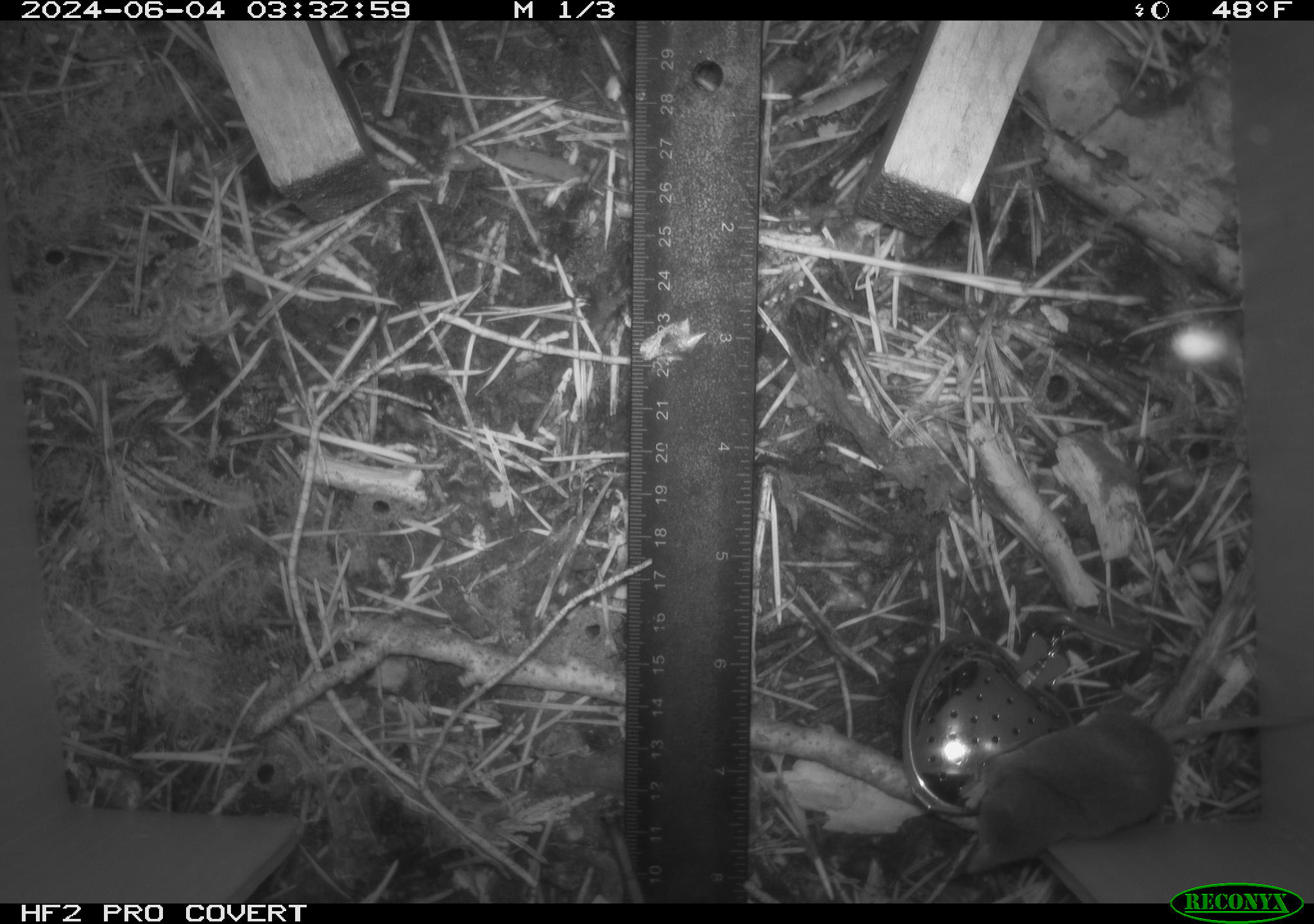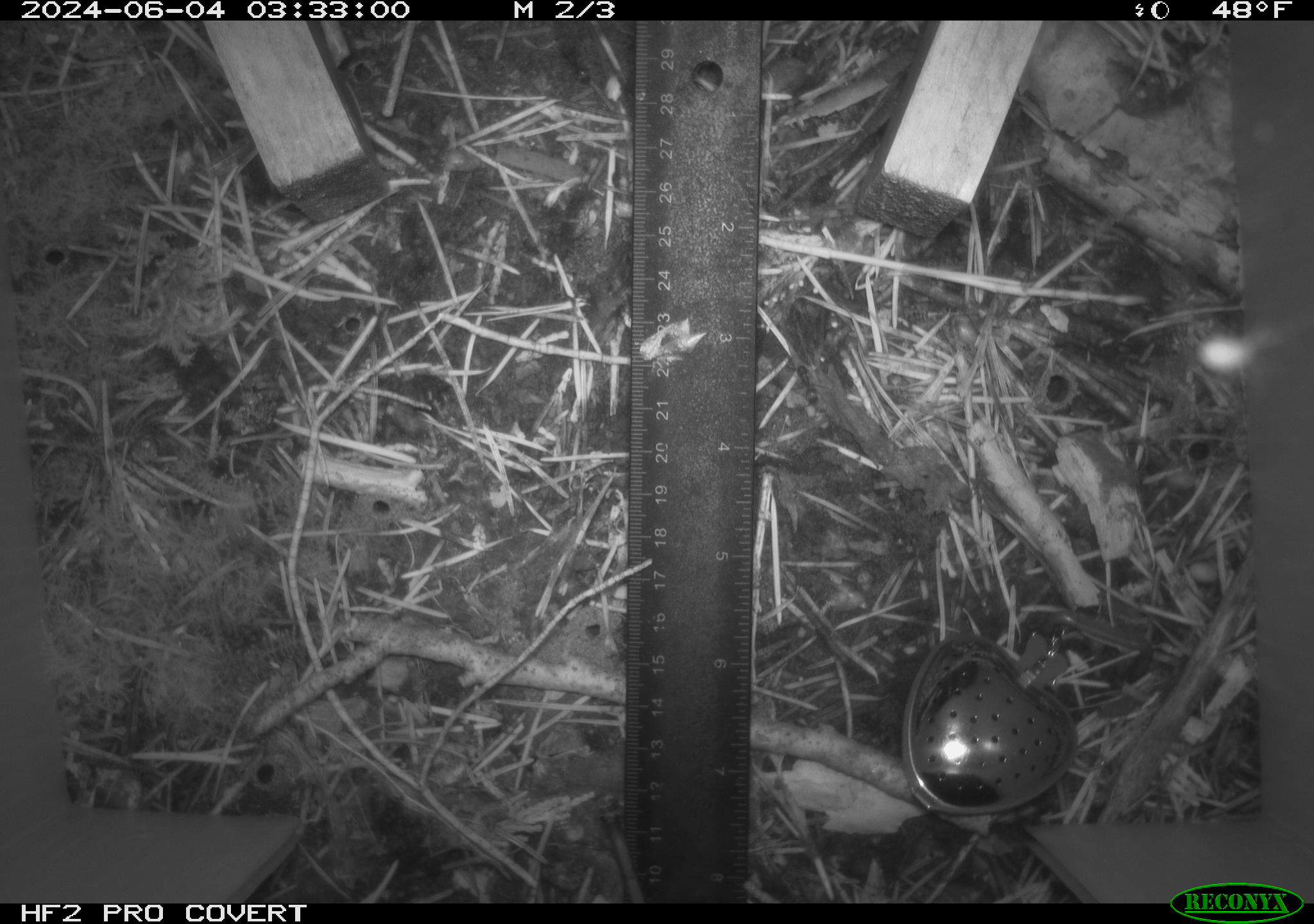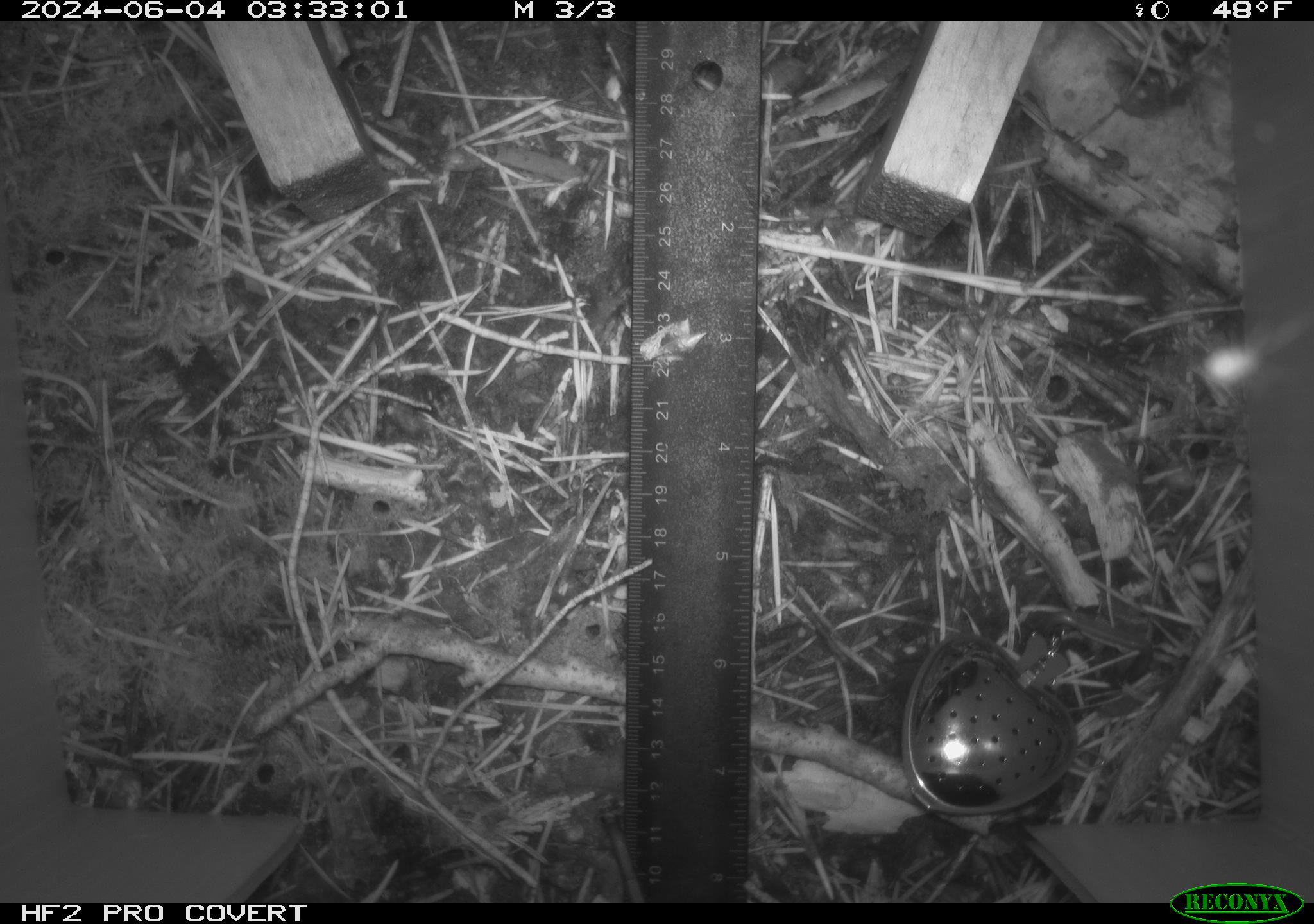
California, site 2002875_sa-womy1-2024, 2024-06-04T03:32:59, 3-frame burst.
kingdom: Animalia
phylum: Chordata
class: Mammalia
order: Eulipotyphla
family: Soricidae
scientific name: Soricidae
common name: shrews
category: soricidae family